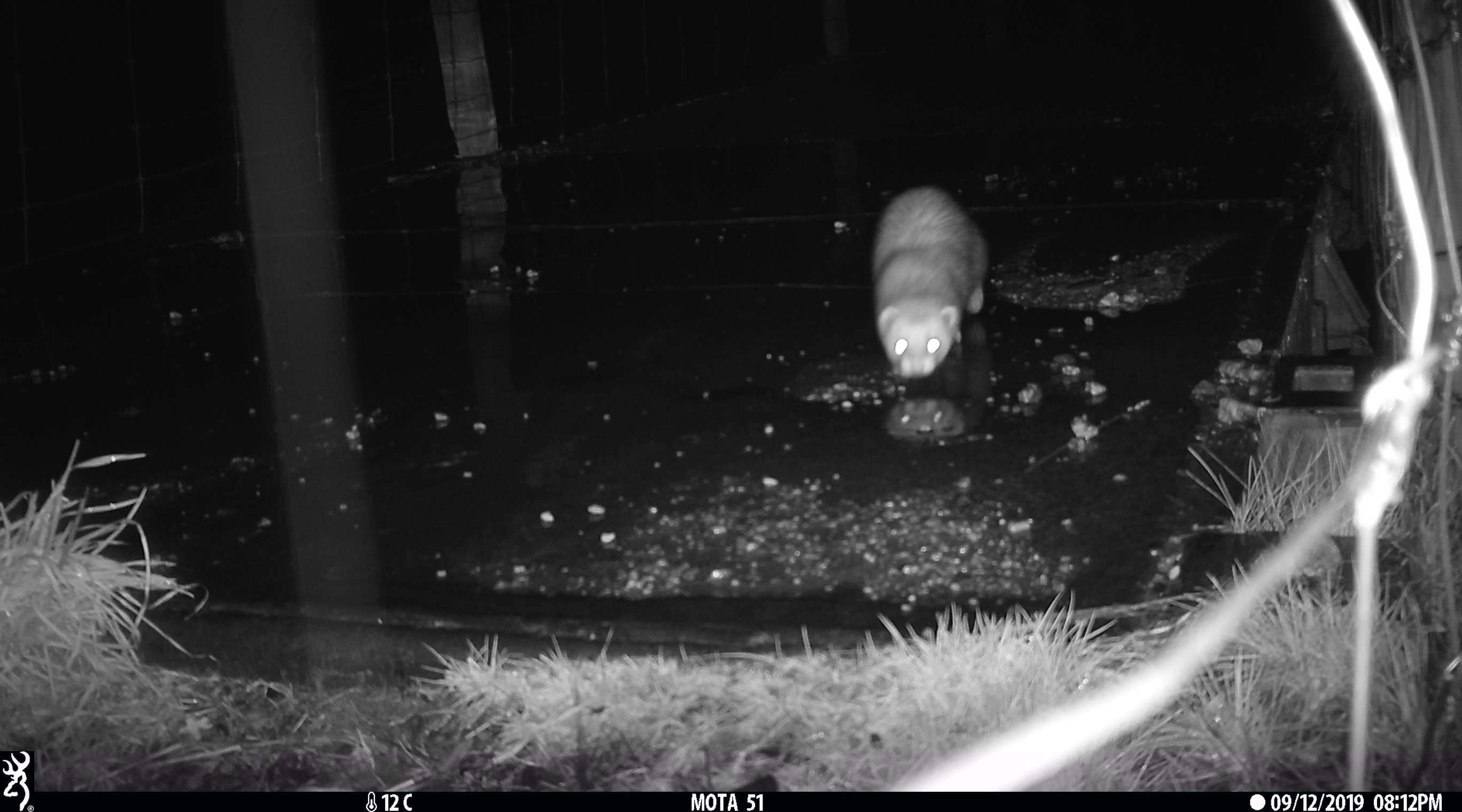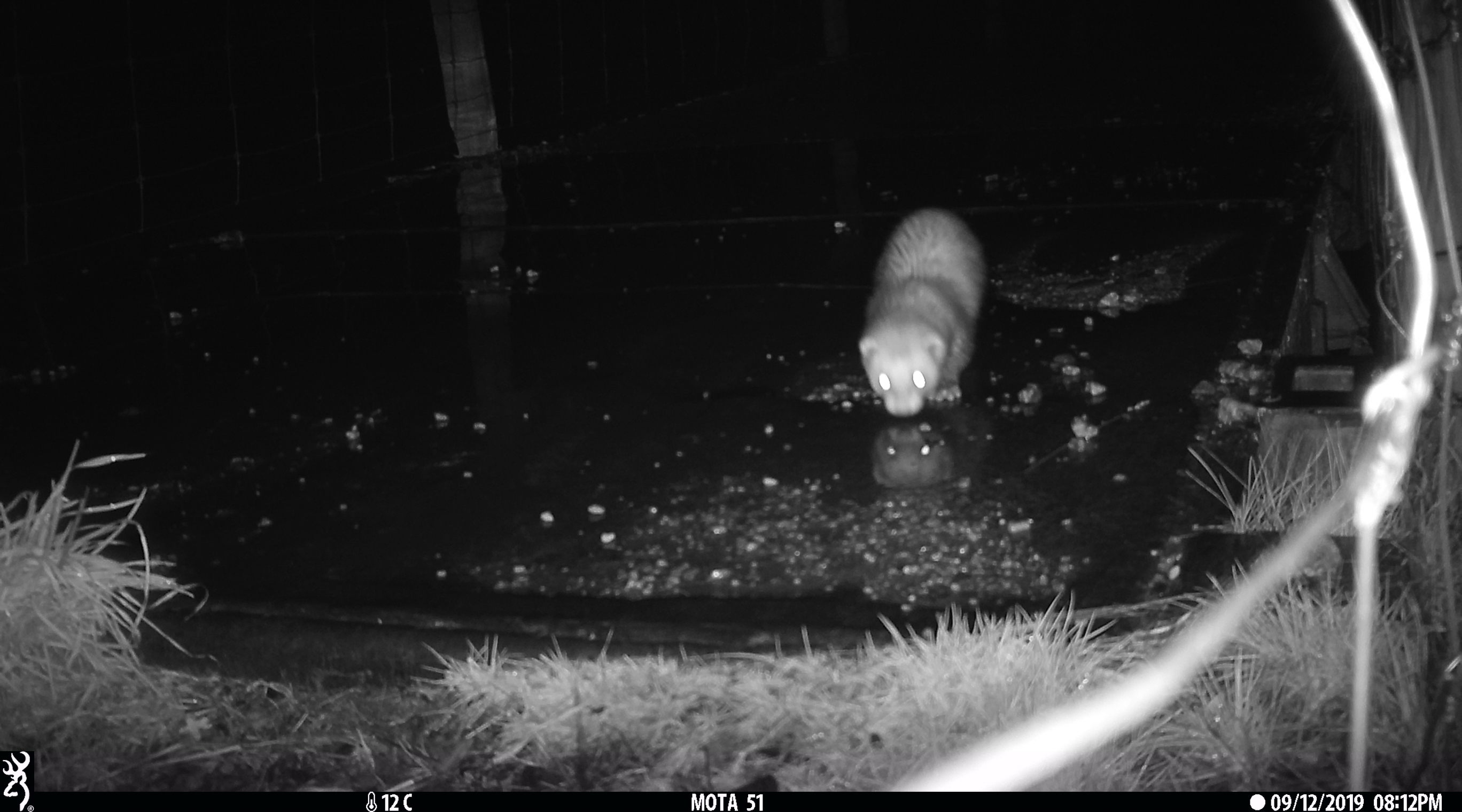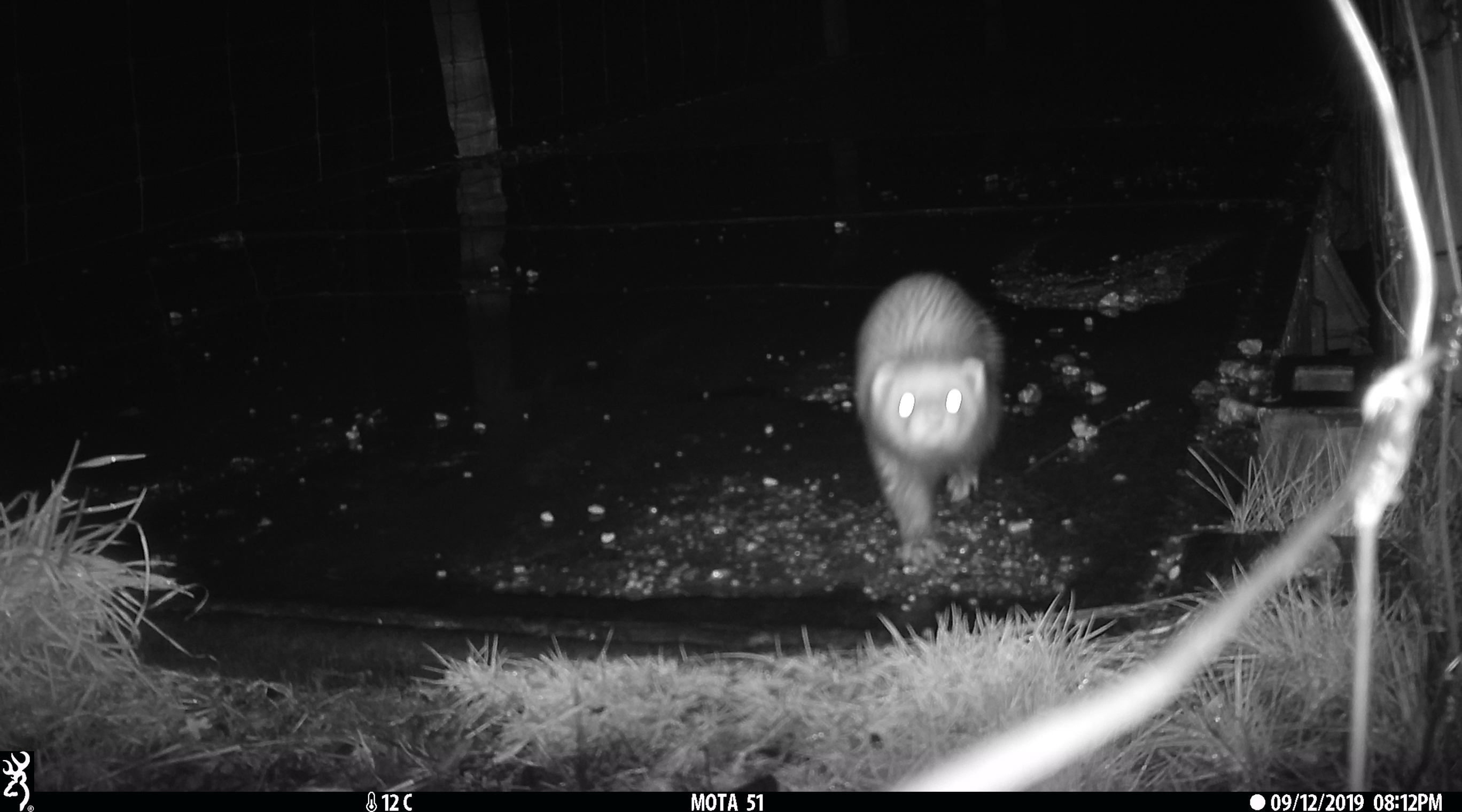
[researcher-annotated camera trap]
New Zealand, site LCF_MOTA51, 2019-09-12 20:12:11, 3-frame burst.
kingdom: Animalia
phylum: Chordata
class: Mammalia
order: Carnivora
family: Mustelidae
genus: Mustela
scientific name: Mustela furo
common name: ferret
Ferret (Mustela furo).